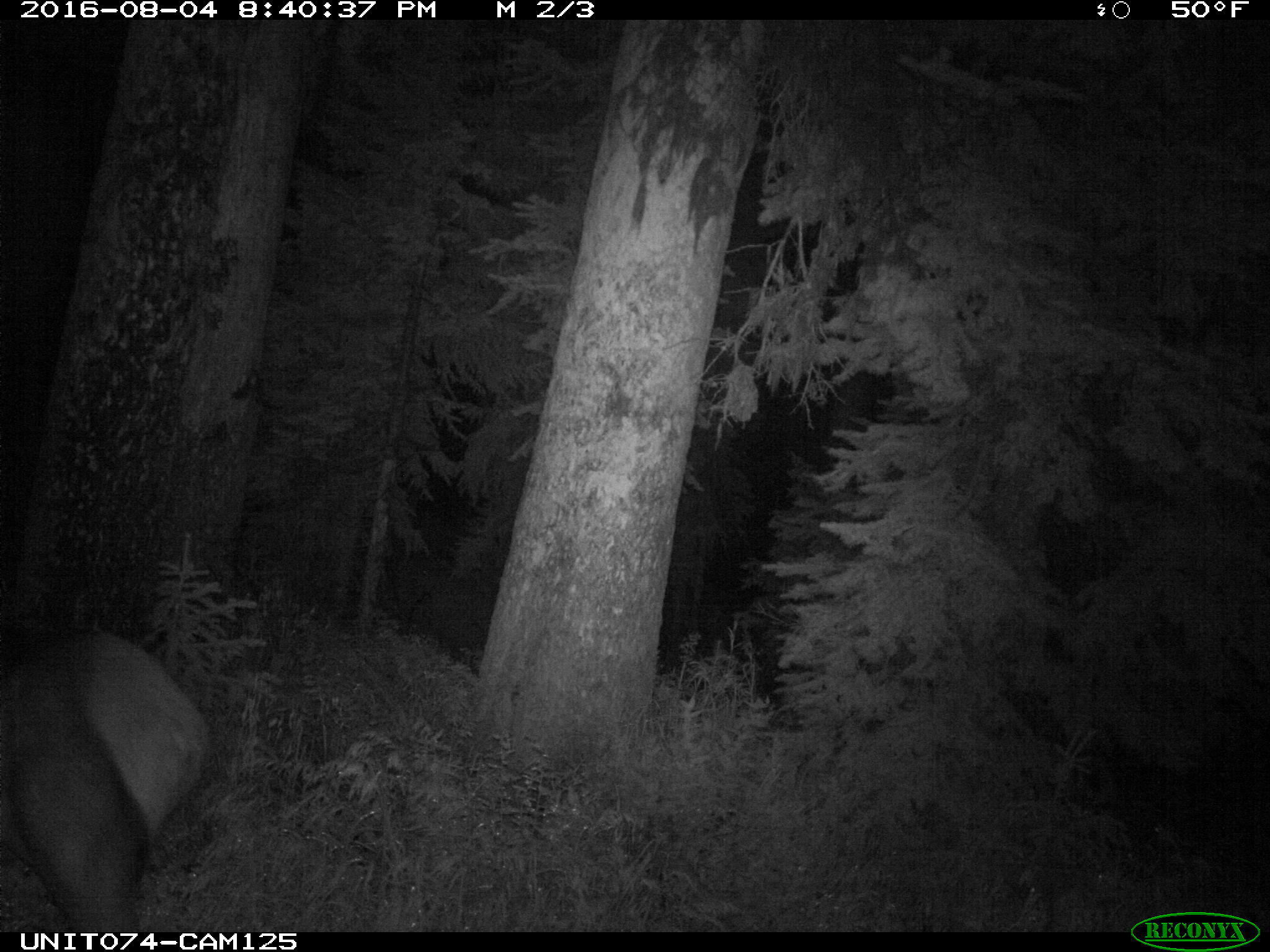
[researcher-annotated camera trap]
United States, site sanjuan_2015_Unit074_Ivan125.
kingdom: Animalia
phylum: Chordata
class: Mammalia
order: Artiodactyla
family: Cervidae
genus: Cervus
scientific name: Cervus elaphus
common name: red deer